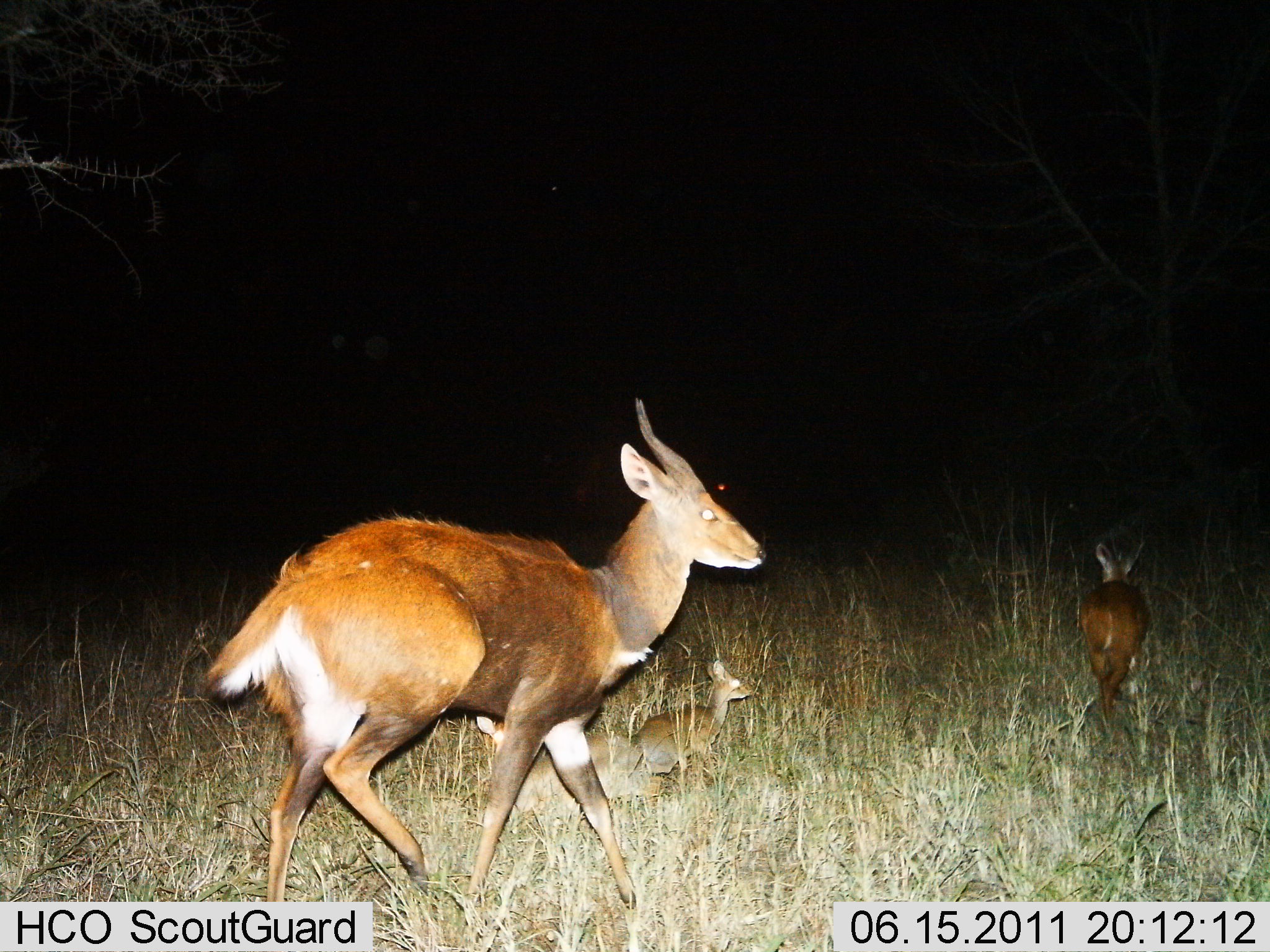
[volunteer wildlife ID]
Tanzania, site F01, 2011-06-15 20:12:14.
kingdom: Animalia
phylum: Chordata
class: Mammalia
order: Artiodactyla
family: Bovidae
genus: Tragelaphus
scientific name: Tragelaphus scriptus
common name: bushbuck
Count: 4.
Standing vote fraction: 33%.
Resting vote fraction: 8%.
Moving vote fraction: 92%.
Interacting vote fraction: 0%.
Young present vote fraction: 92%.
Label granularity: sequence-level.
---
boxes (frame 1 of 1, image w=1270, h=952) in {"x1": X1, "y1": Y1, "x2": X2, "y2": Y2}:
animal: {"x1": 202, "y1": 396, "x2": 767, "y2": 912}; {"x1": 475, "y1": 716, "x2": 666, "y2": 822}; {"x1": 635, "y1": 660, "x2": 753, "y2": 777}; {"x1": 1077, "y1": 542, "x2": 1150, "y2": 721}